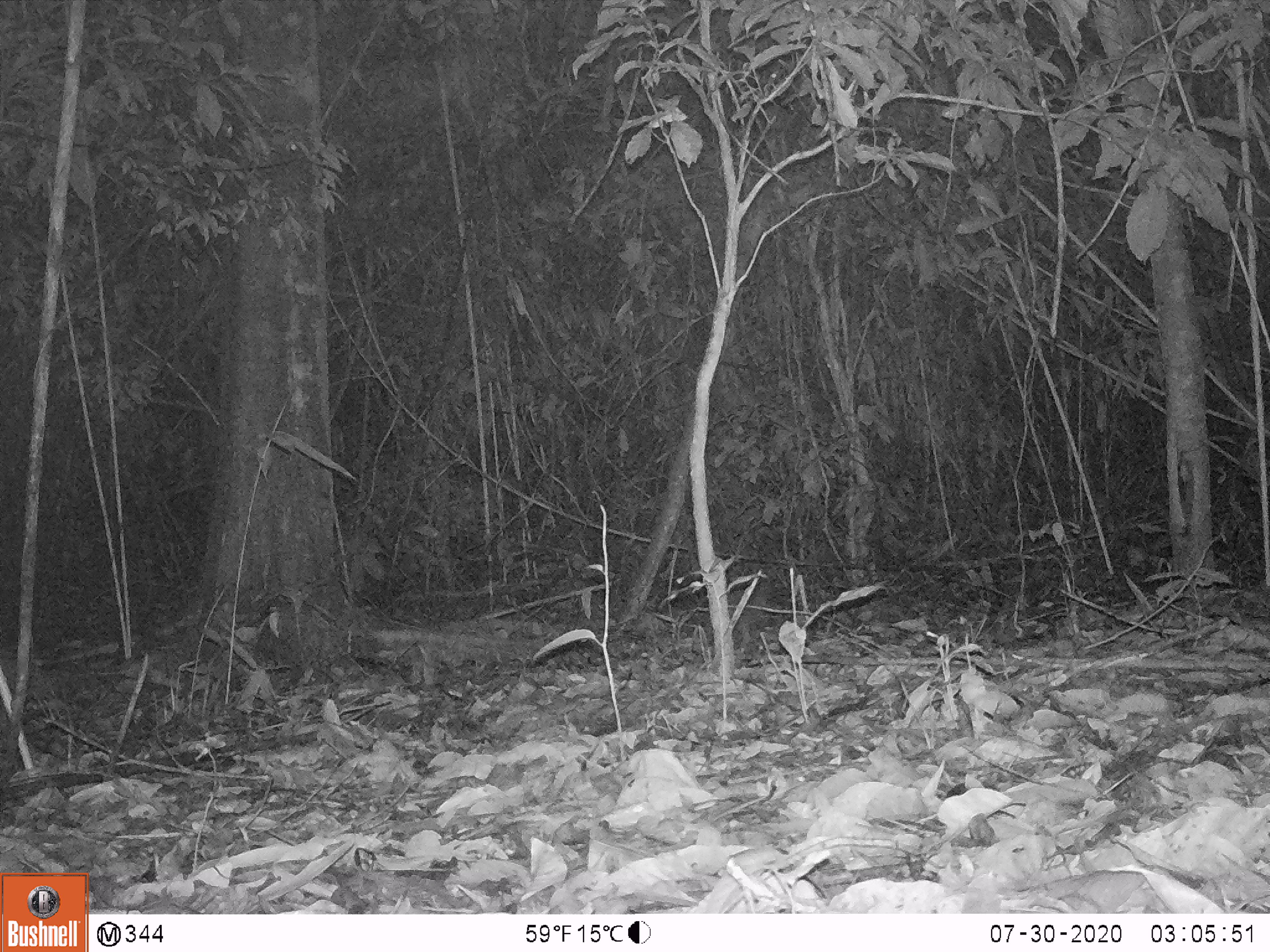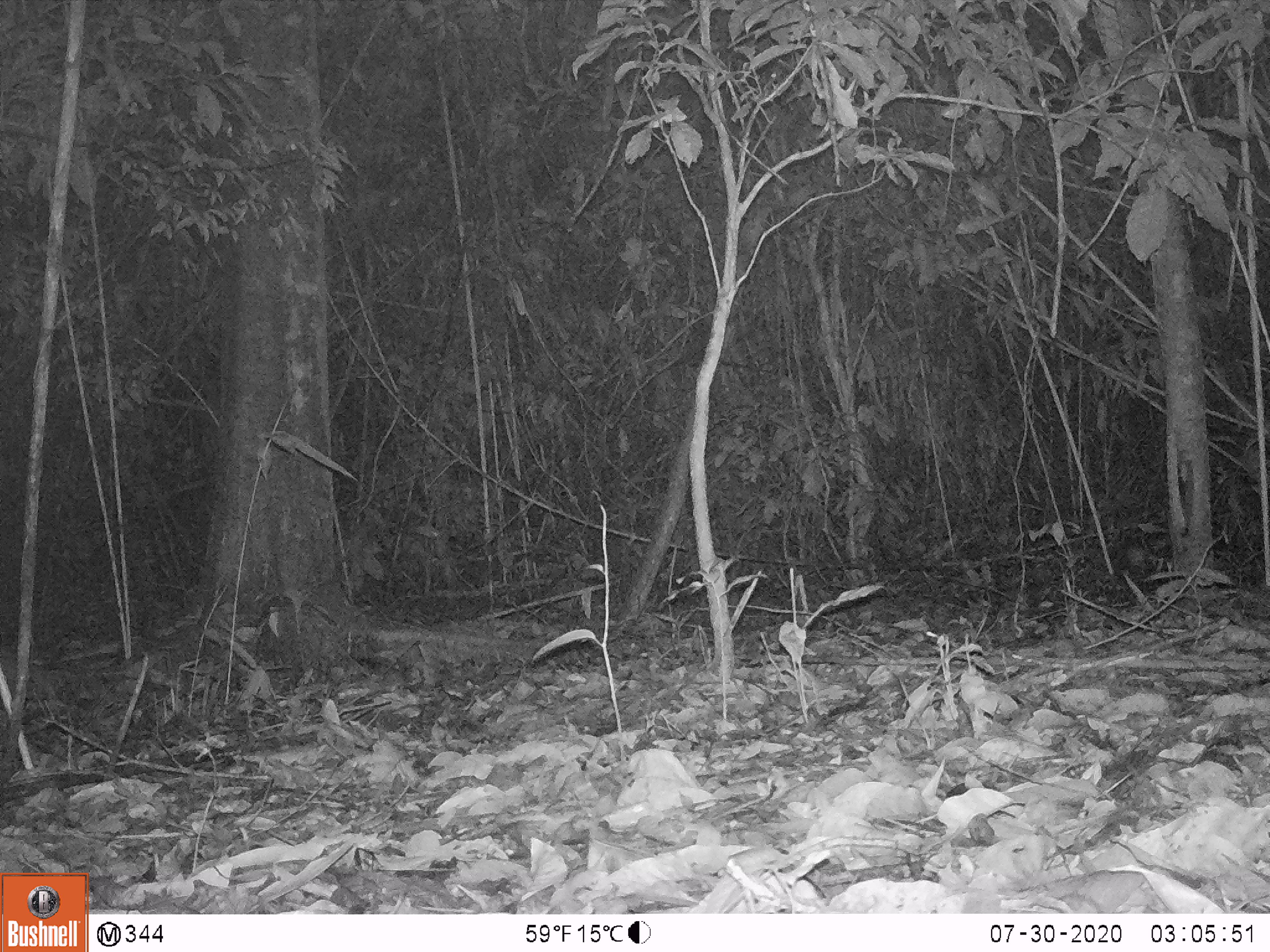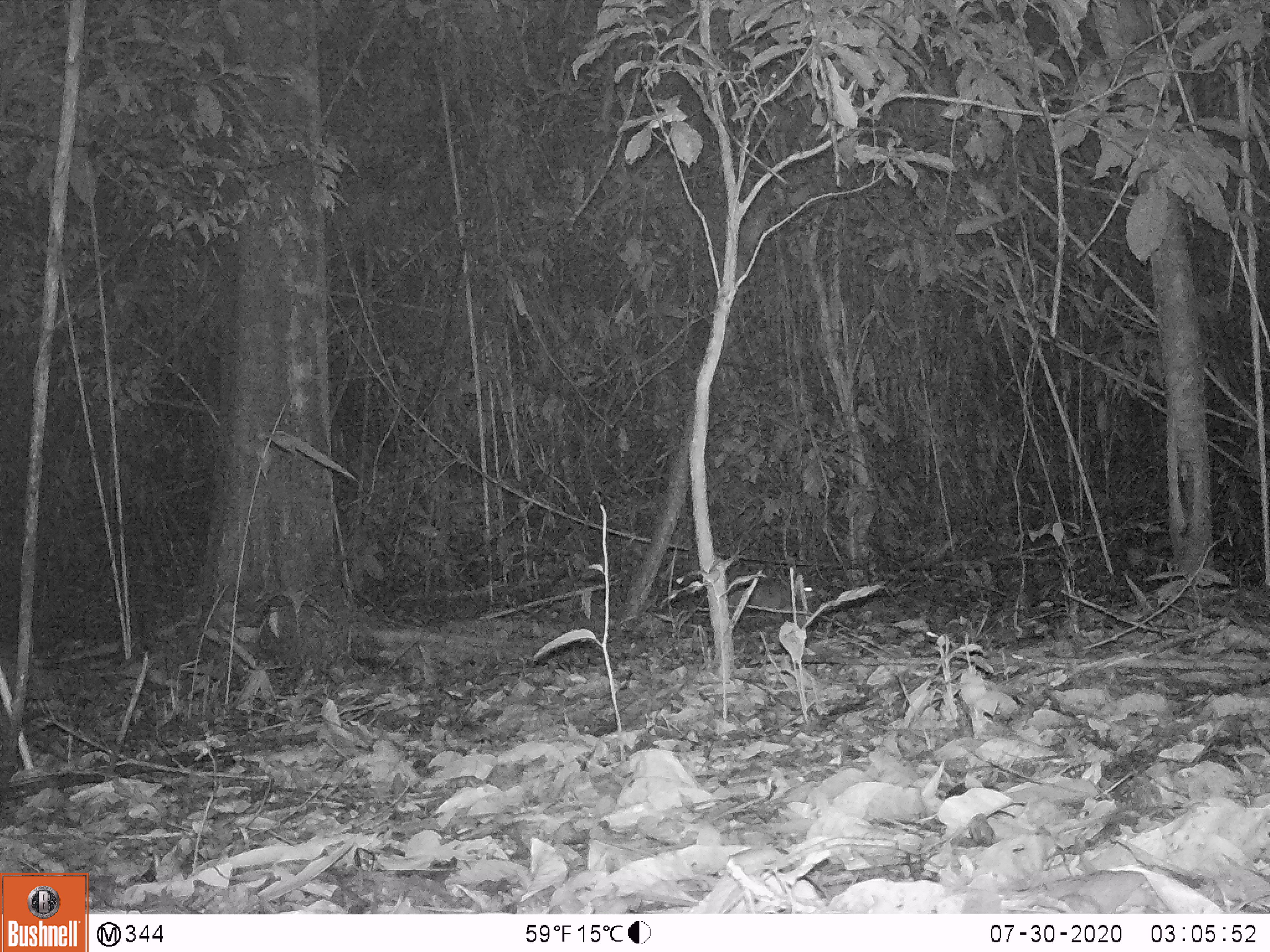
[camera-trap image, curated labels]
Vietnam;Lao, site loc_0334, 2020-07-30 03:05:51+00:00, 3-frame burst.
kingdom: Animalia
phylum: Chordata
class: Mammalia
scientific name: Mammalia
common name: mammal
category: unidentified small mammal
Unidentified small mammal (mammal) (Mammalia). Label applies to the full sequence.